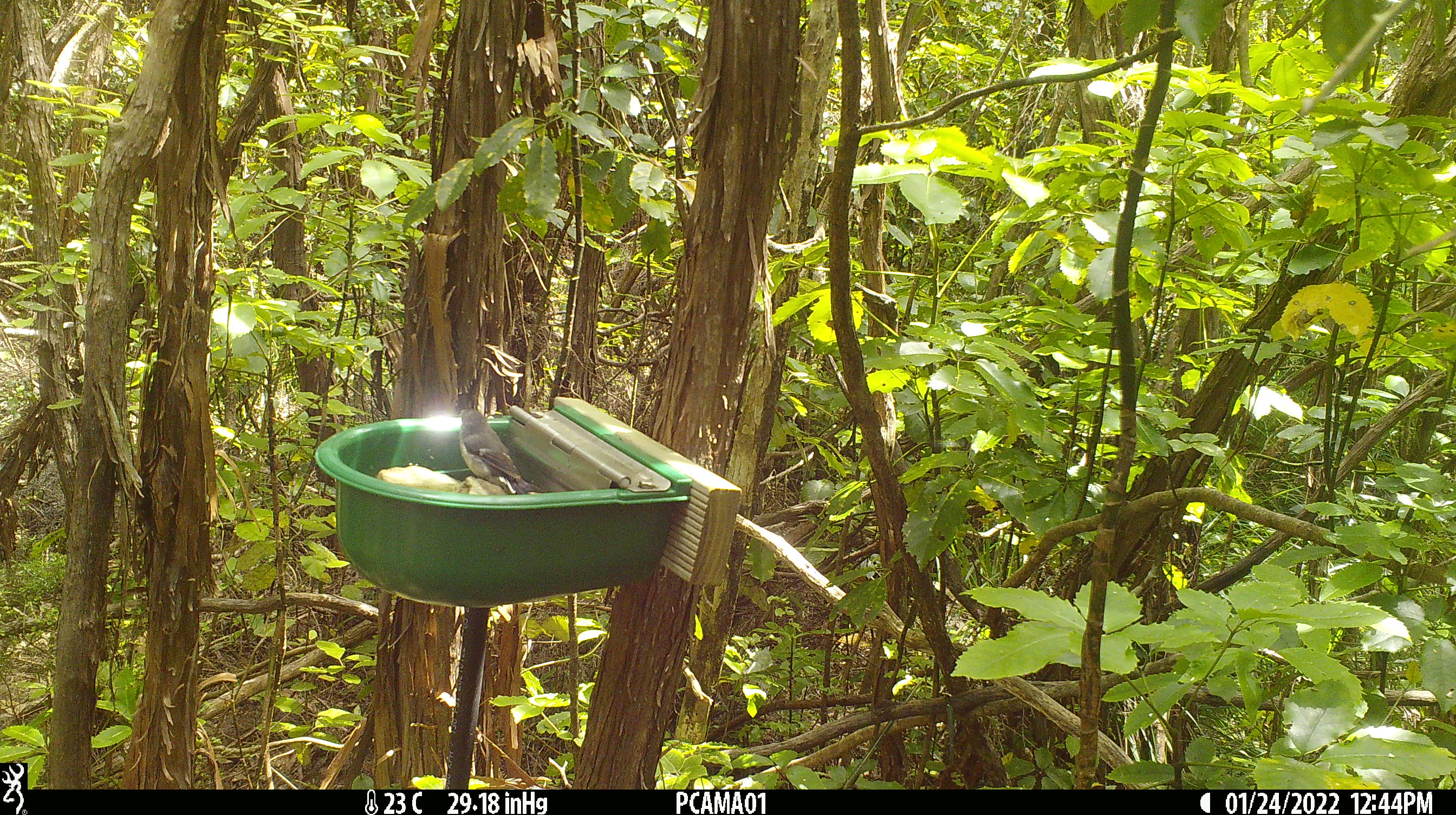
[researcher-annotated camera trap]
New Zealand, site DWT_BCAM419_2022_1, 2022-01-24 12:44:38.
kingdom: Animalia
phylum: Chordata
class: Aves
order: Passeriformes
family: Petroicidae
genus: Petroica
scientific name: Petroica macrocephala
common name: tomtit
Tomtit (Petroica macrocephala).